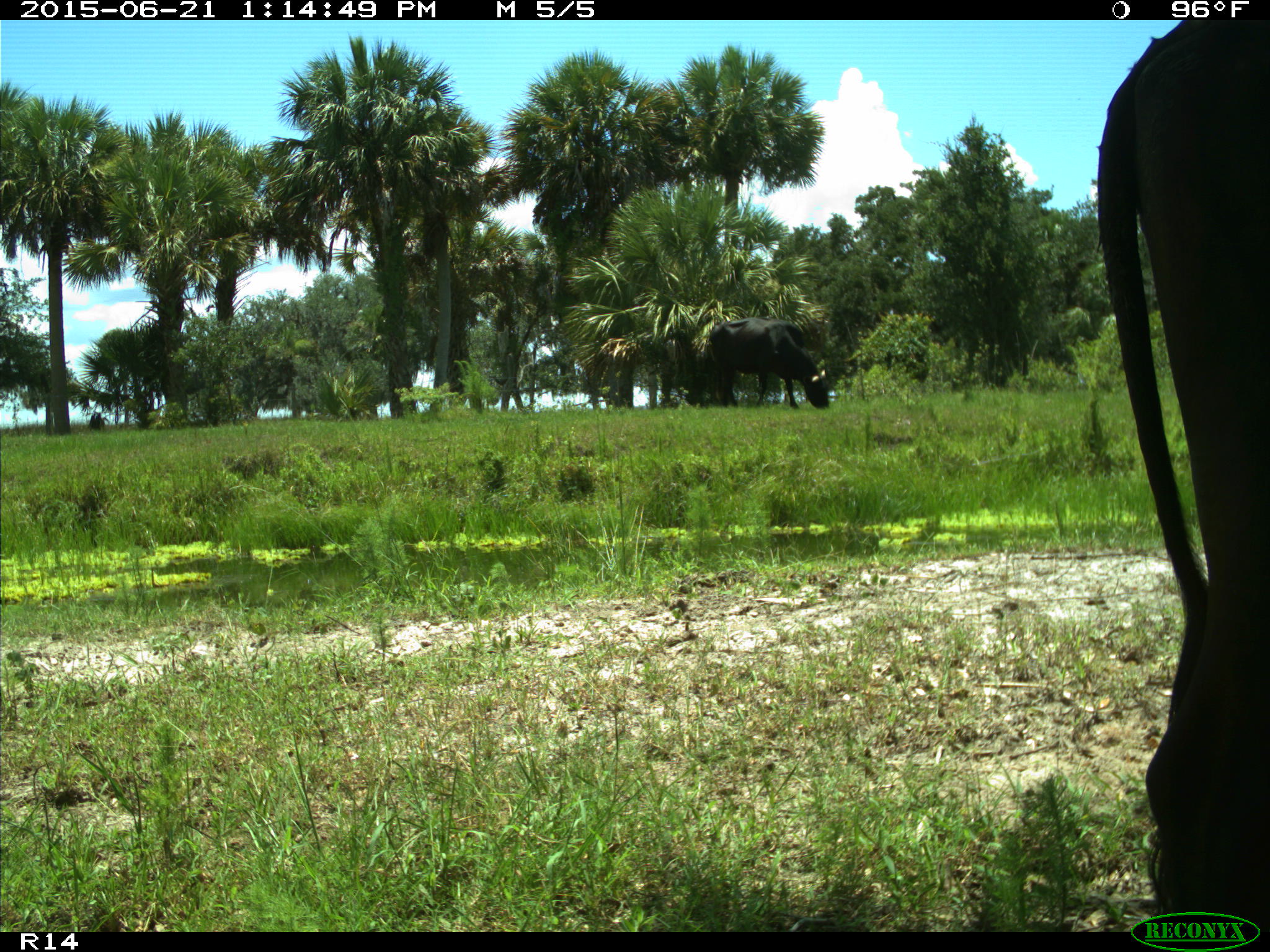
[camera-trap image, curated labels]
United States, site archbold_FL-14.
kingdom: Animalia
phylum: Chordata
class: Mammalia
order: Artiodactyla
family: Bovidae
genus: Bos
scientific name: Bos taurus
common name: domestic cow